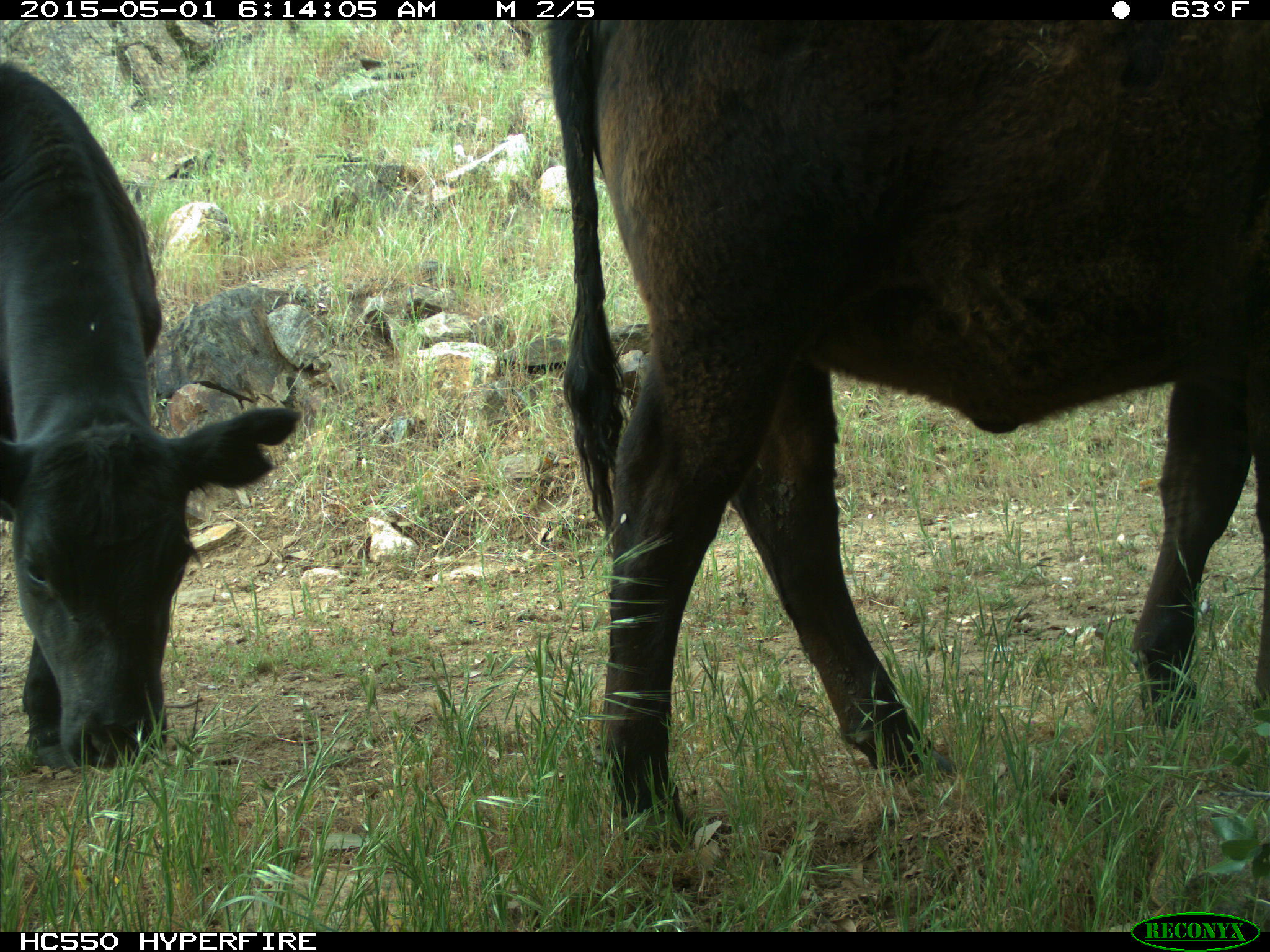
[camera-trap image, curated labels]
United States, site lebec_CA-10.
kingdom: Animalia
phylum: Chordata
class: Mammalia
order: Artiodactyla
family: Bovidae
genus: Bos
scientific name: Bos taurus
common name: domestic cow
Bos taurus (domestic cow).